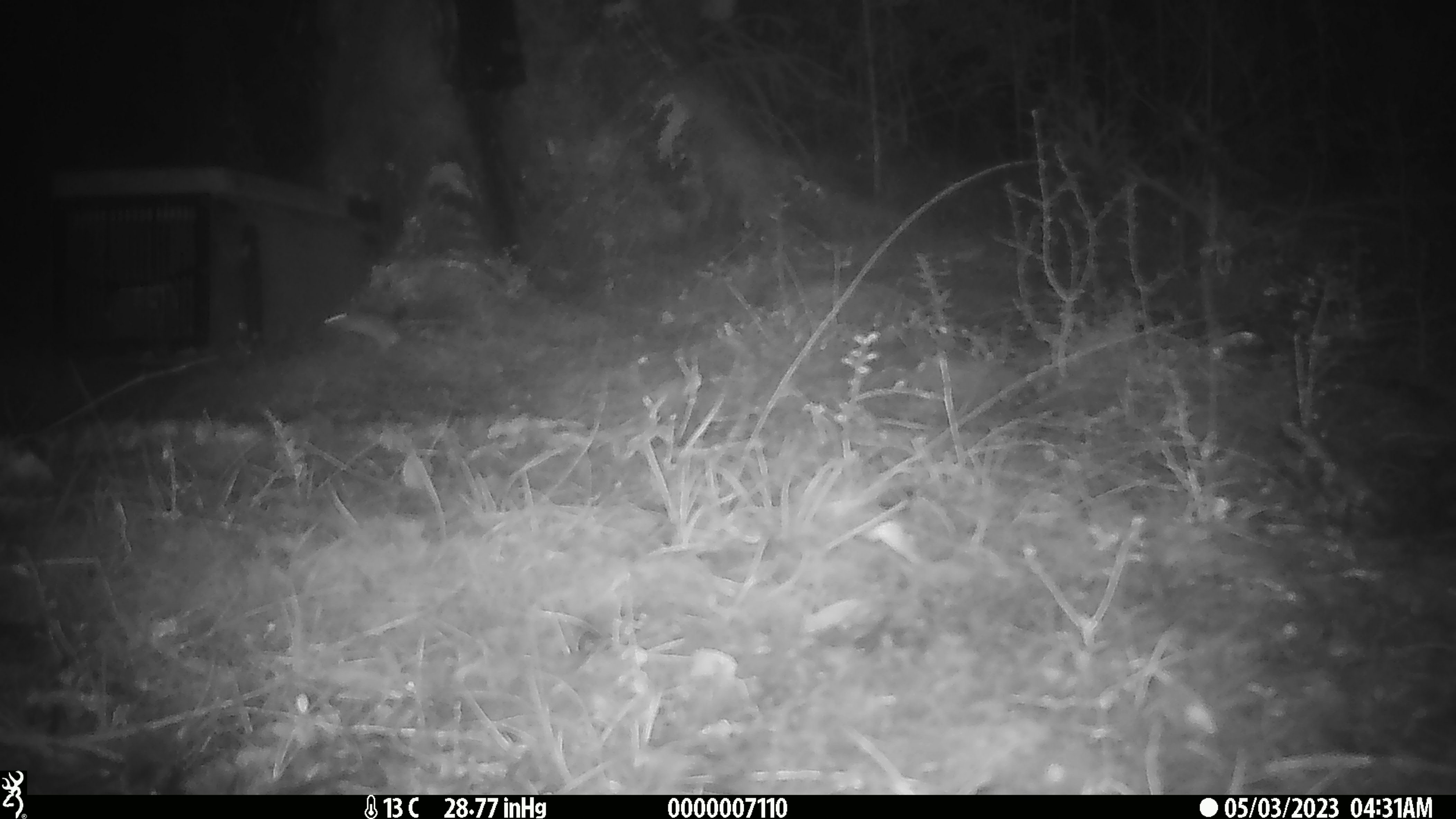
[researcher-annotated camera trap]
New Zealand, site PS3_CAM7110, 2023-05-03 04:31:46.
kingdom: Animalia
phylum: Chordata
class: Mammalia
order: Rodentia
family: Muridae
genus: Mus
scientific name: Mus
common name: mouse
Mouse (Mus).